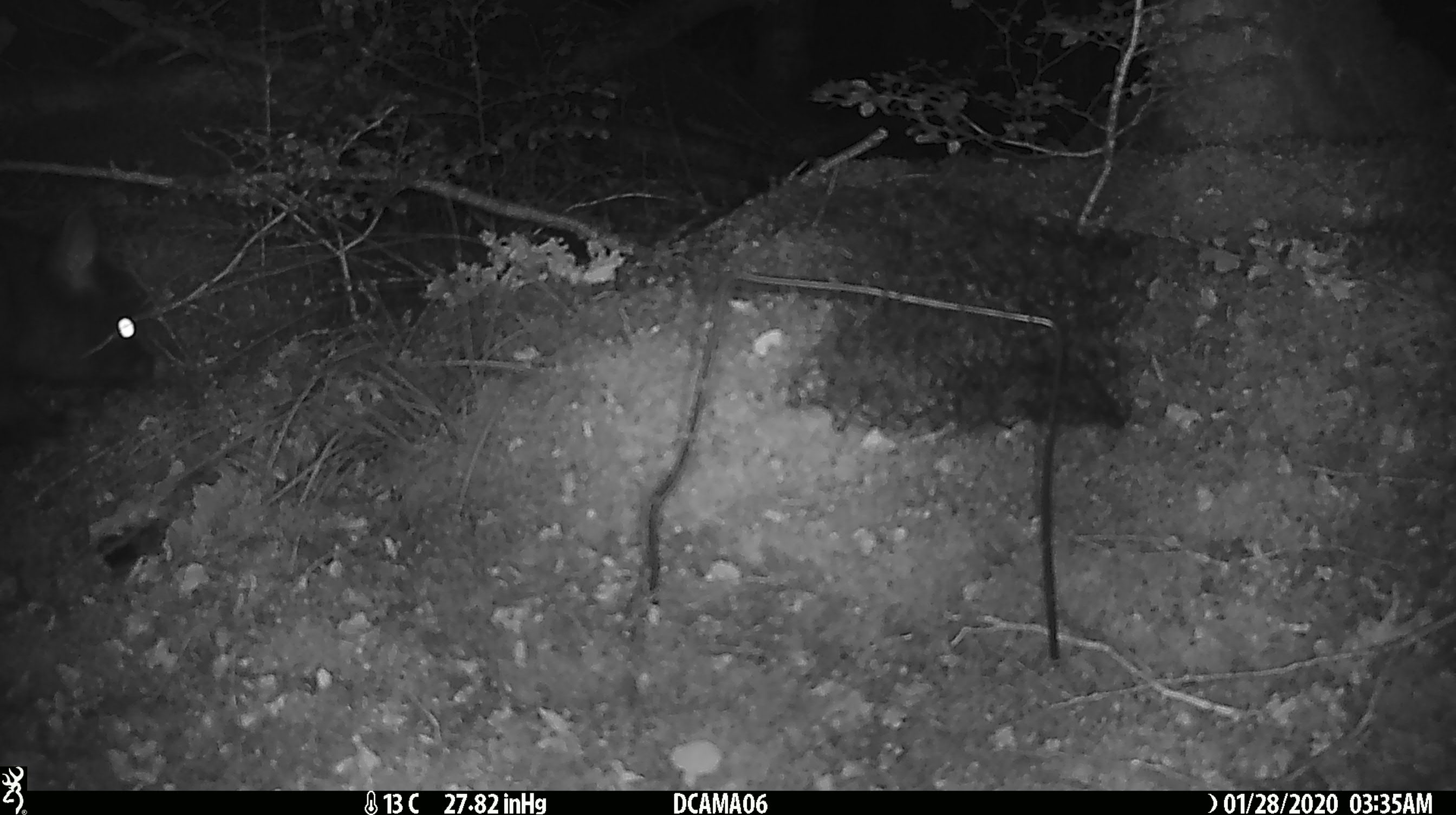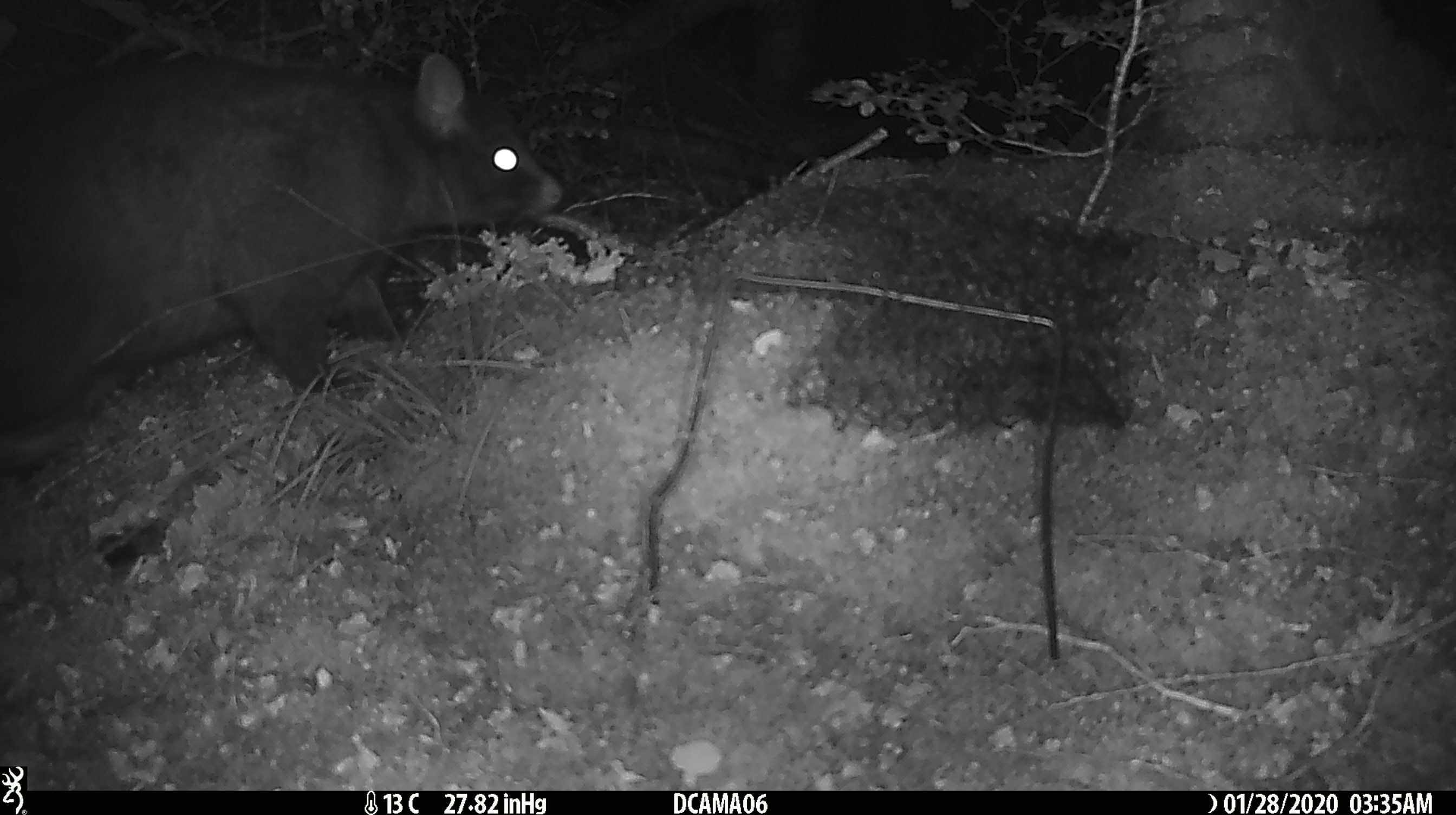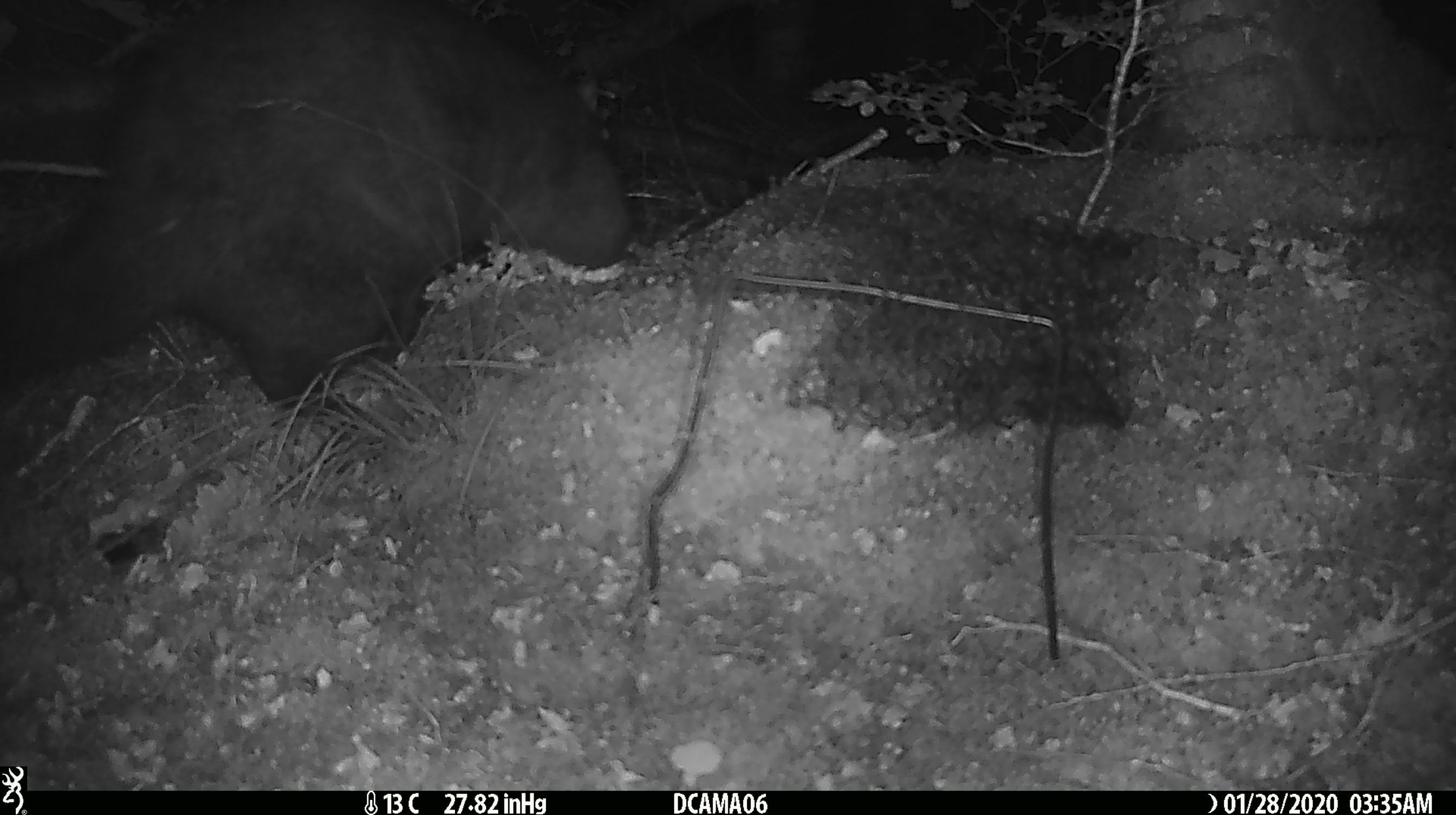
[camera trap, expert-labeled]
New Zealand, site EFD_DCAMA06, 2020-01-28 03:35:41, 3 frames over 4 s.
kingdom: Animalia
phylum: Chordata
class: Mammalia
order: Diprotodontia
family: Phalangeridae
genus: Trichosurus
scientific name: Trichosurus vulpecula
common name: common brushtail possum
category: possum